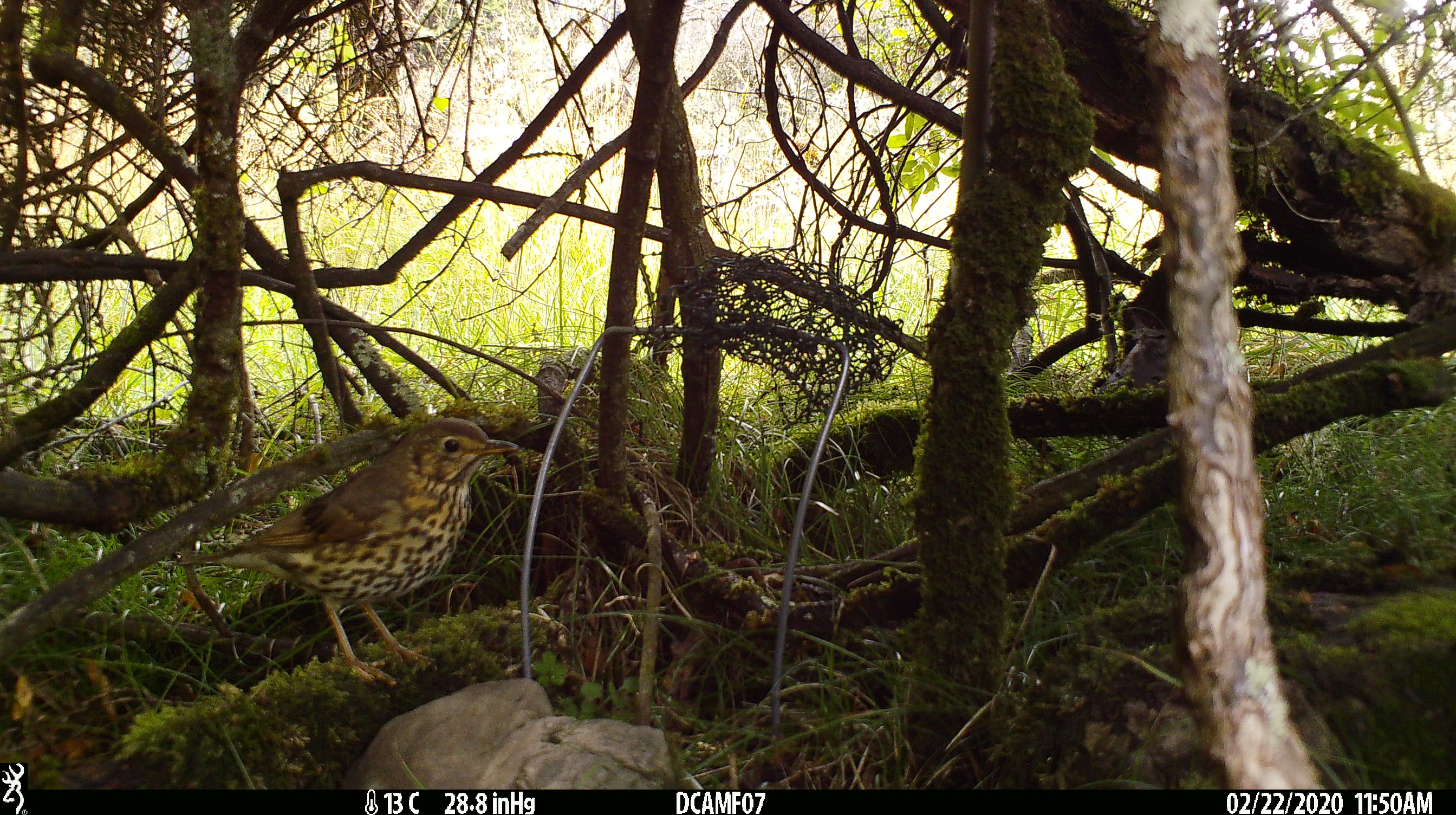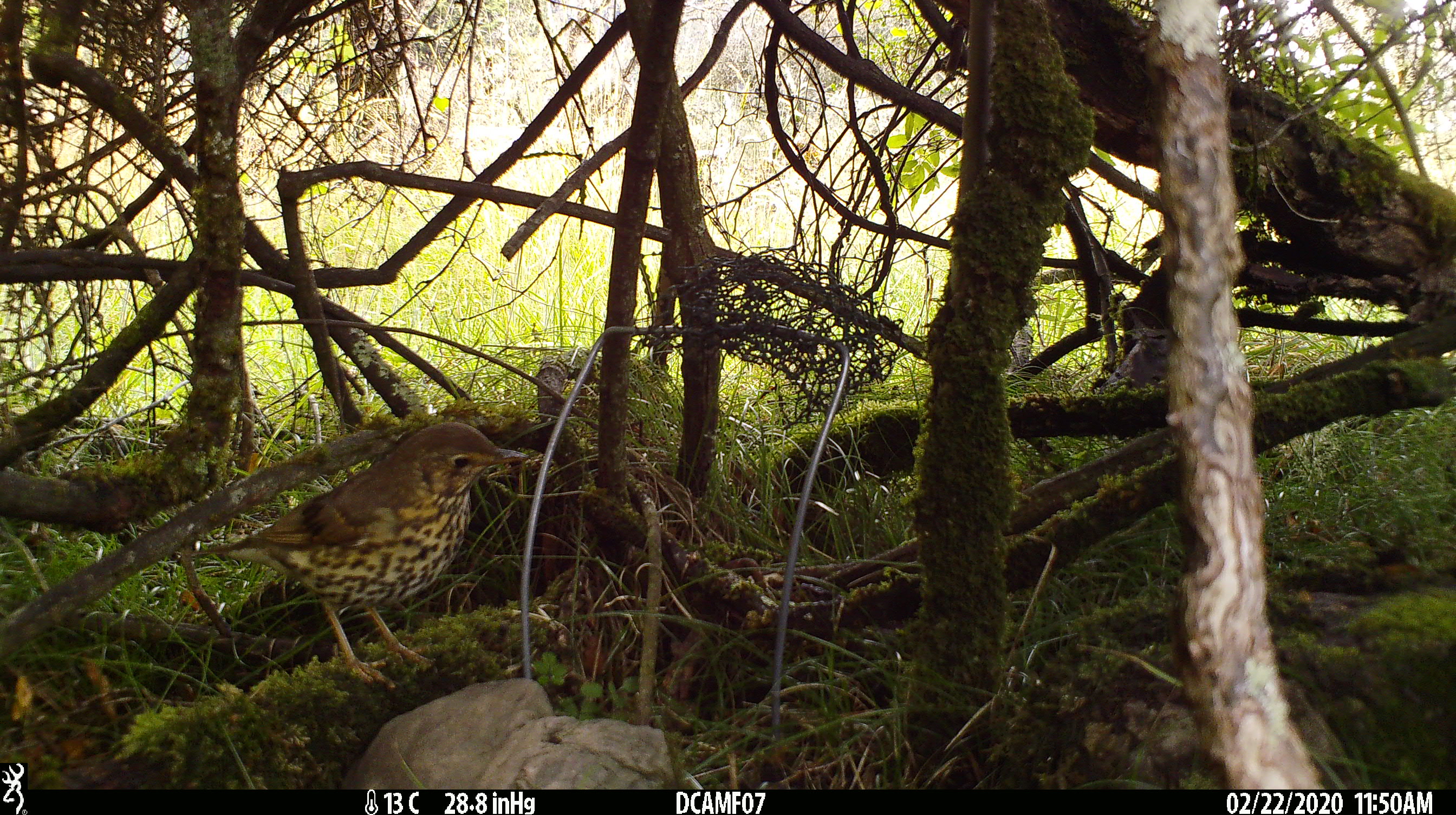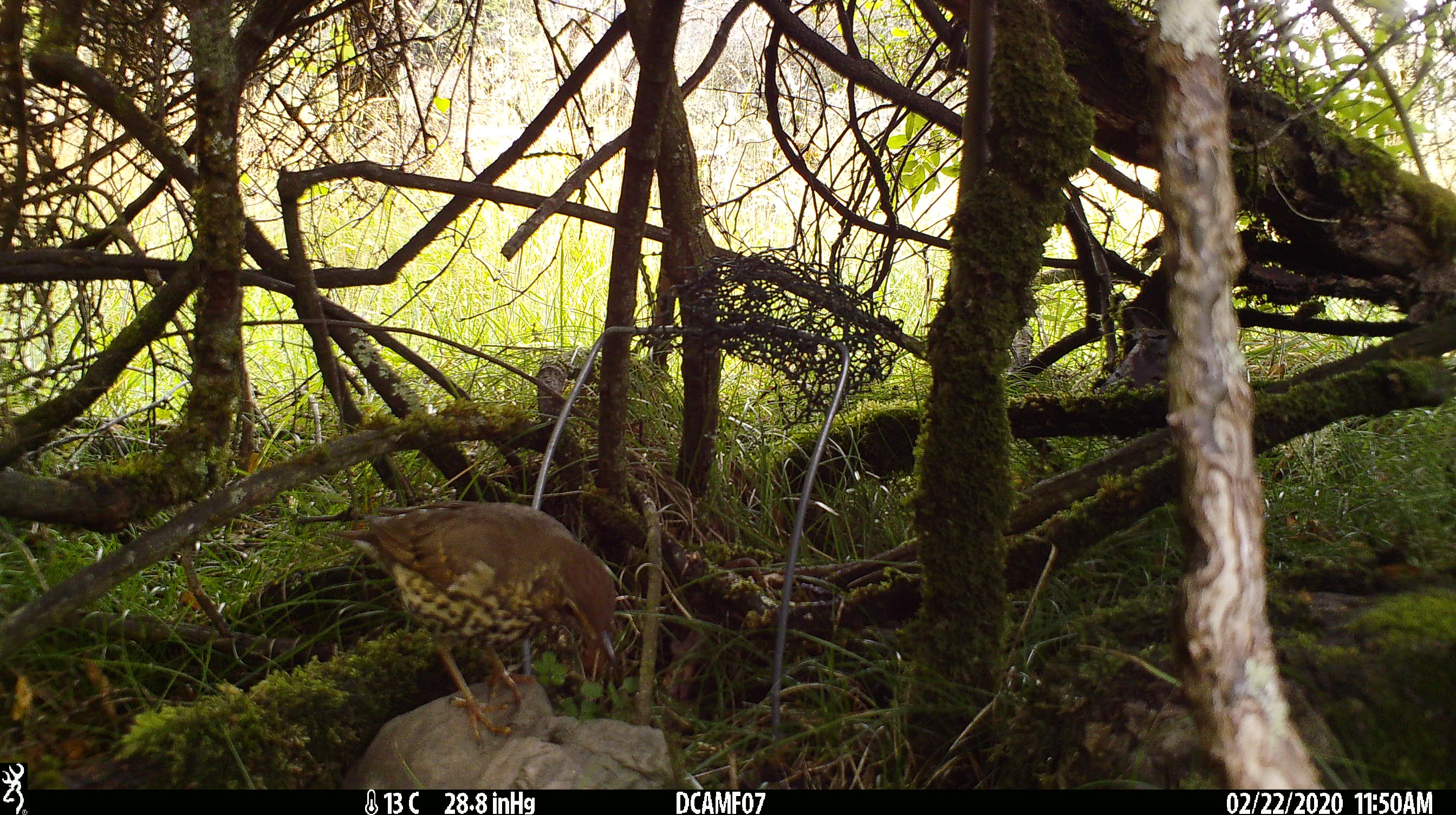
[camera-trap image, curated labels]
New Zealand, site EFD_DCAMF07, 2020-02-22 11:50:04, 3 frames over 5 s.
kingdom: Animalia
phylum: Chordata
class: Aves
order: Passeriformes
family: Turdidae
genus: Turdus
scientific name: Turdus philomelos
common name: song thrush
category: thrush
Thrush (song thrush) (Turdus philomelos).